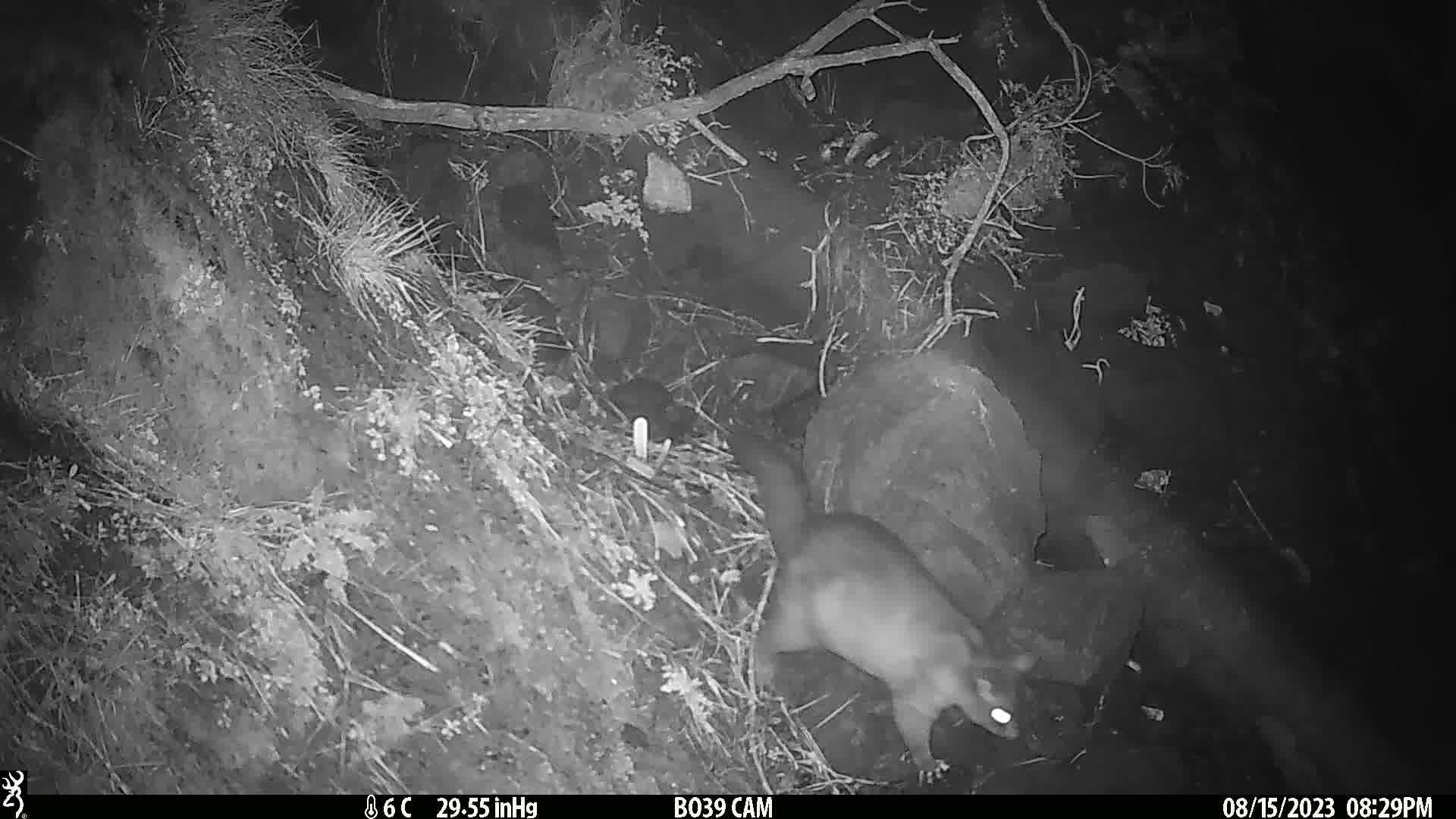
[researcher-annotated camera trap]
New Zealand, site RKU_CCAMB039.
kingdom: Animalia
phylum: Chordata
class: Mammalia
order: Diprotodontia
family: Phalangeridae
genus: Trichosurus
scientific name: Trichosurus vulpecula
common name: common brushtail possum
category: possum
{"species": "possum (common brushtail possum) (Trichosurus vulpecula)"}